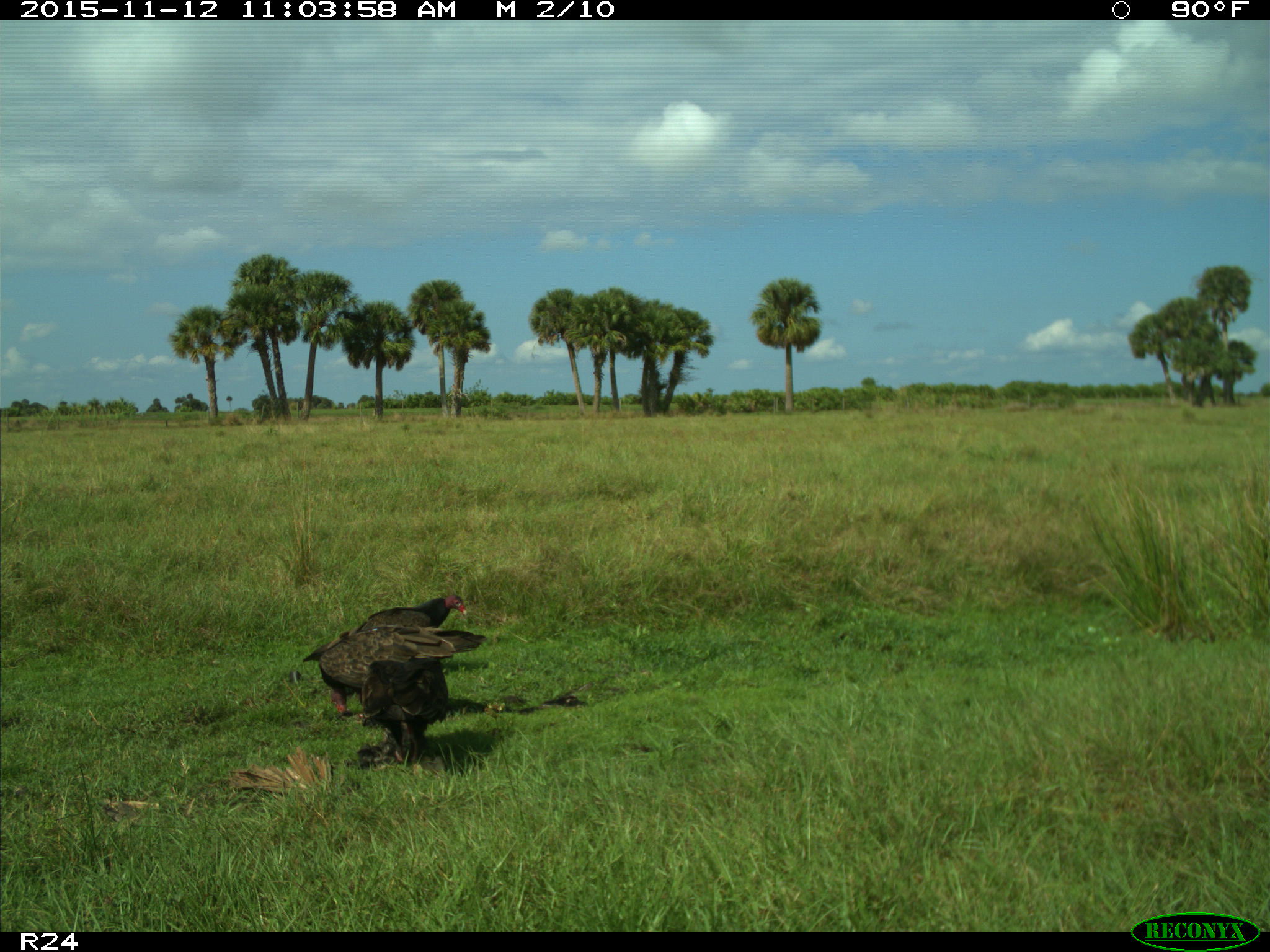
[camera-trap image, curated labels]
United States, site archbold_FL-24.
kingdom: Animalia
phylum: Chordata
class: Aves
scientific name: Aves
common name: birds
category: unidentified bird